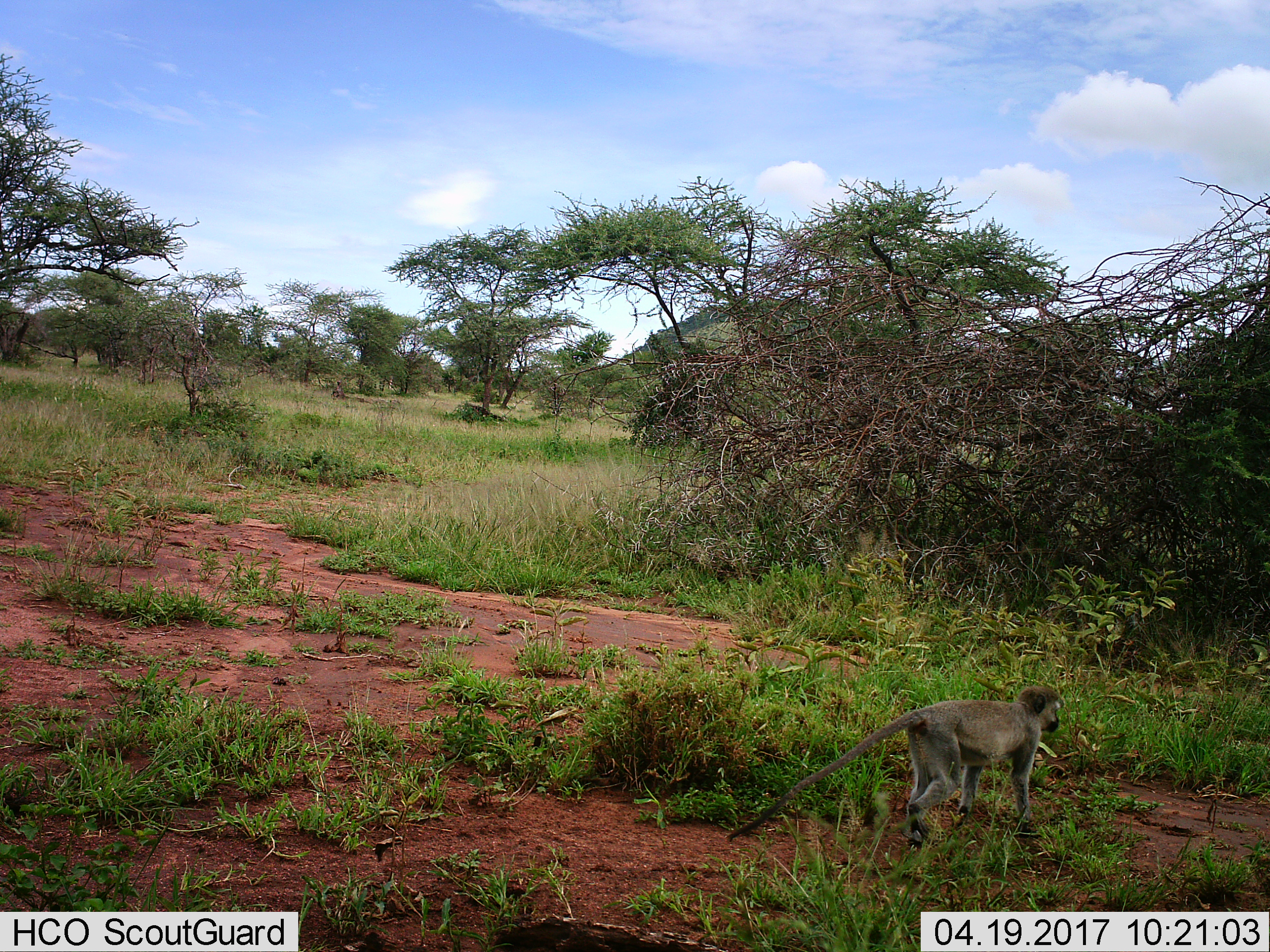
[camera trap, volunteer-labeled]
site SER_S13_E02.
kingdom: Animalia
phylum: Chordata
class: Mammalia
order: Primates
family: Cercopithecidae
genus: Chlorocebus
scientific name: Chlorocebus pygerythrus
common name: vervet monkey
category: monkeyvervet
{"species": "monkeyvervet (vervet monkey) (Chlorocebus pygerythrus)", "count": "1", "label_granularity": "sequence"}